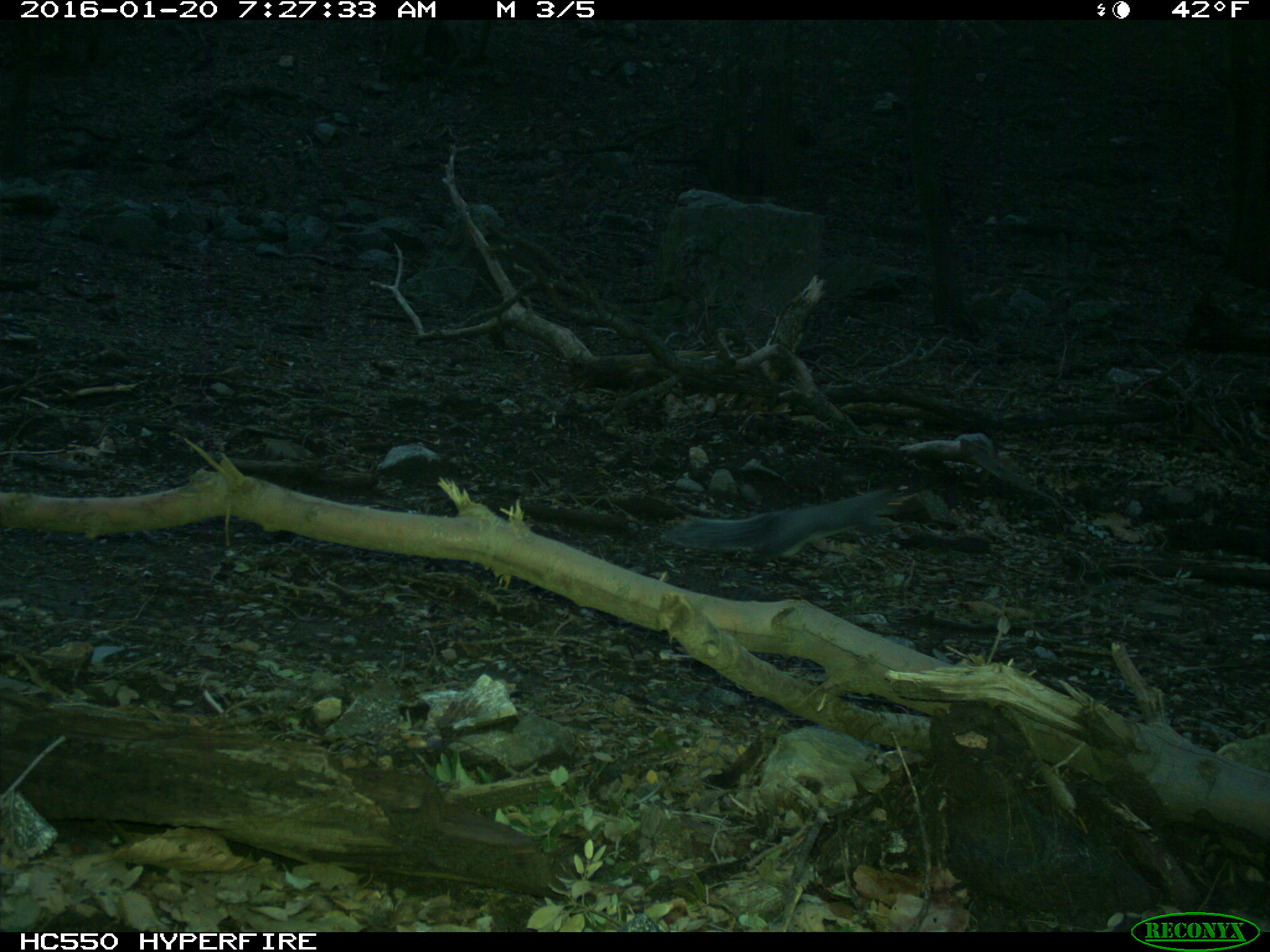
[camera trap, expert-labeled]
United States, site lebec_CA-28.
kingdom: Animalia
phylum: Chordata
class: Mammalia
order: Rodentia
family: Sciuridae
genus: Sciurus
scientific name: Sciurus carolinensis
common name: eastern gray squirrel